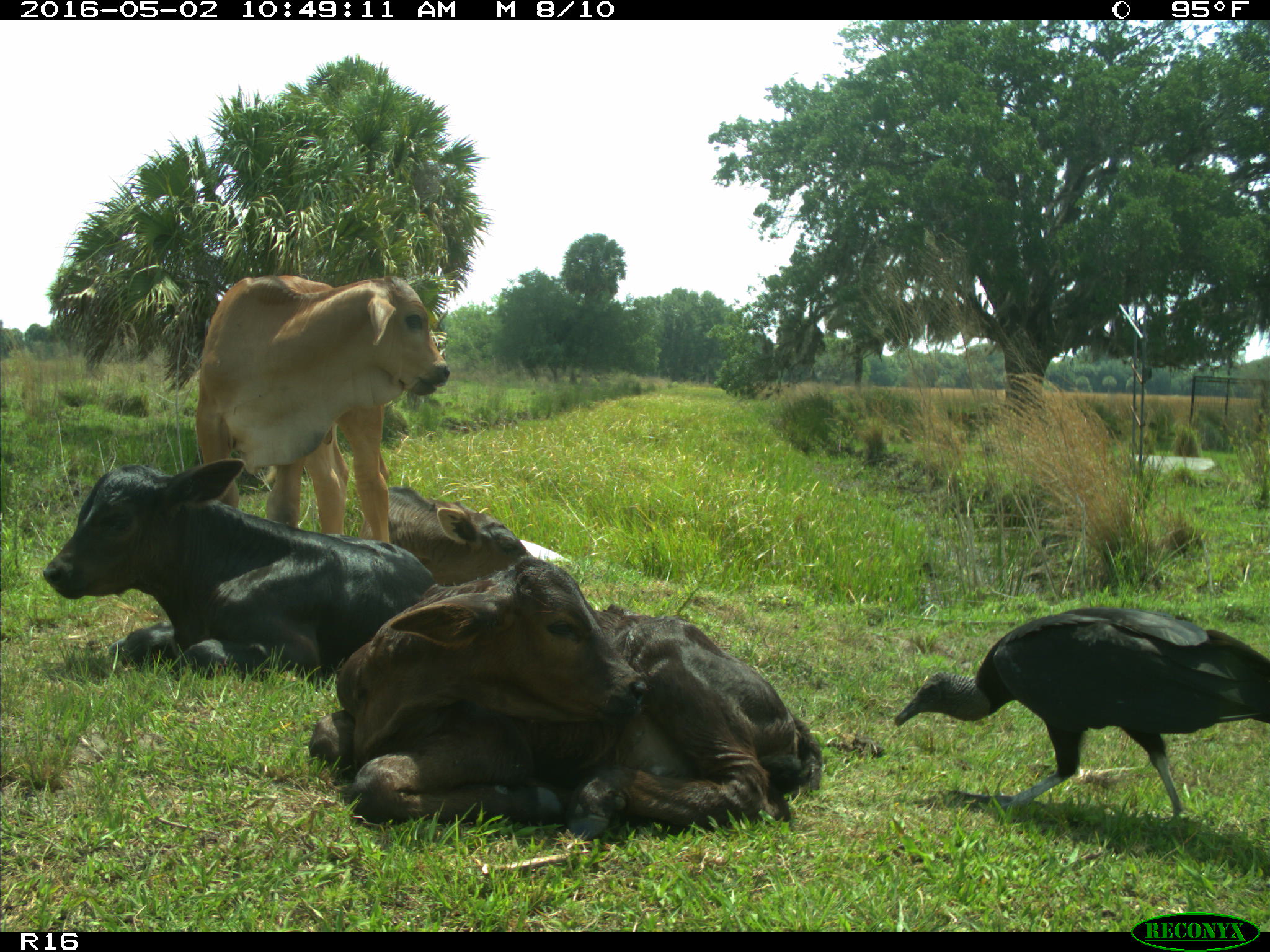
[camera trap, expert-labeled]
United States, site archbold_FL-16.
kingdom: Animalia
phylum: Chordata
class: Mammalia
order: Artiodactyla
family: Bovidae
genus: Bos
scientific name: Bos taurus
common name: domestic cow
Bos taurus (domestic cow).